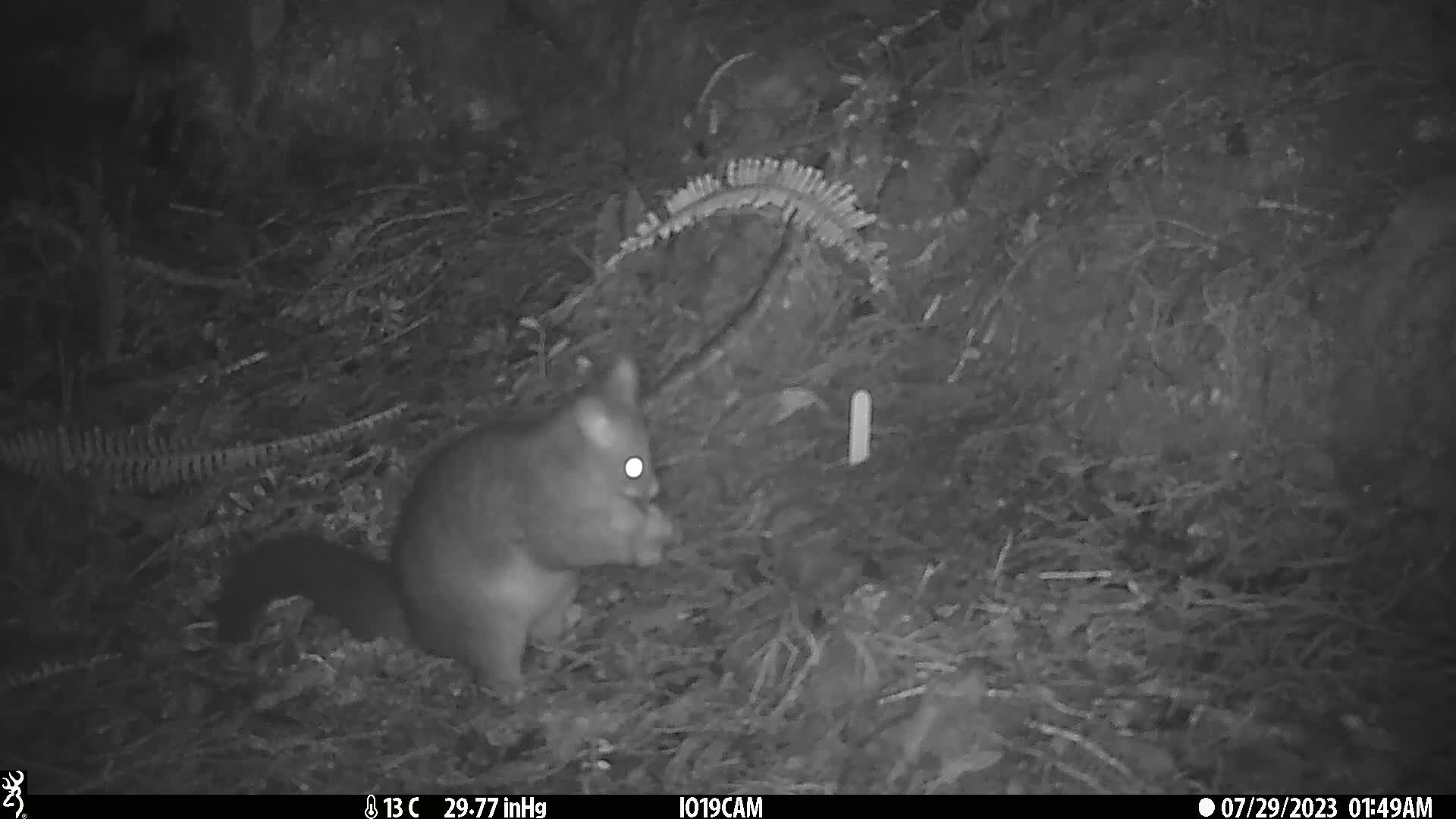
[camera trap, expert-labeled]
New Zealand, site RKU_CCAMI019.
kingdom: Animalia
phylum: Chordata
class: Mammalia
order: Diprotodontia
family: Phalangeridae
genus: Trichosurus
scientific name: Trichosurus vulpecula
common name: common brushtail possum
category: possum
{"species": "possum (common brushtail possum) (Trichosurus vulpecula)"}